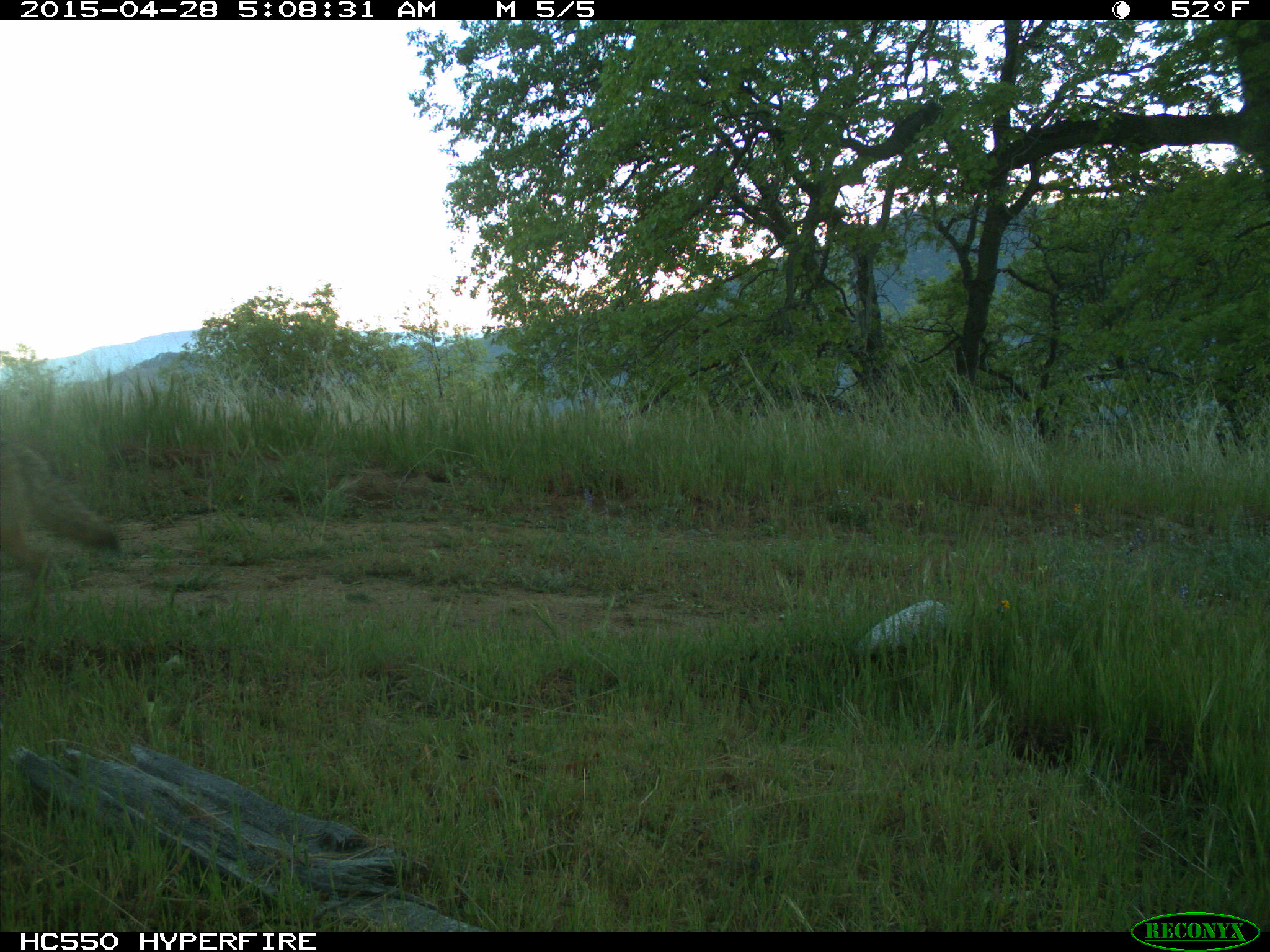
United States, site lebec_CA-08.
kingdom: Animalia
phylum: Chordata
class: Mammalia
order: Carnivora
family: Canidae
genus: Canis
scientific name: Canis latrans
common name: coyote